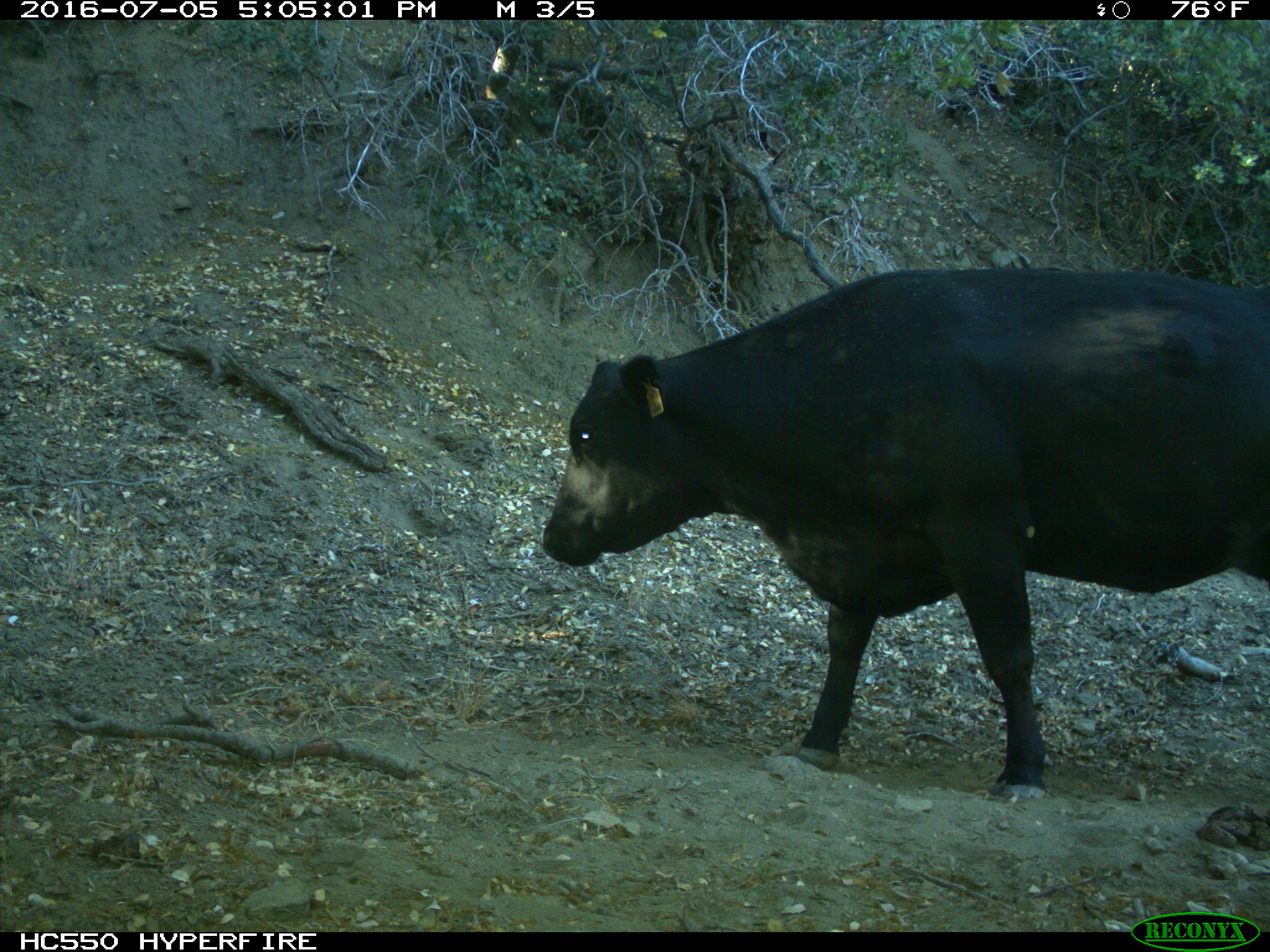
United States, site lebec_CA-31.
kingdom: Animalia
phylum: Chordata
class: Mammalia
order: Artiodactyla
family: Bovidae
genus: Bos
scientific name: Bos taurus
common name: domestic cow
Bos taurus (domestic cow).